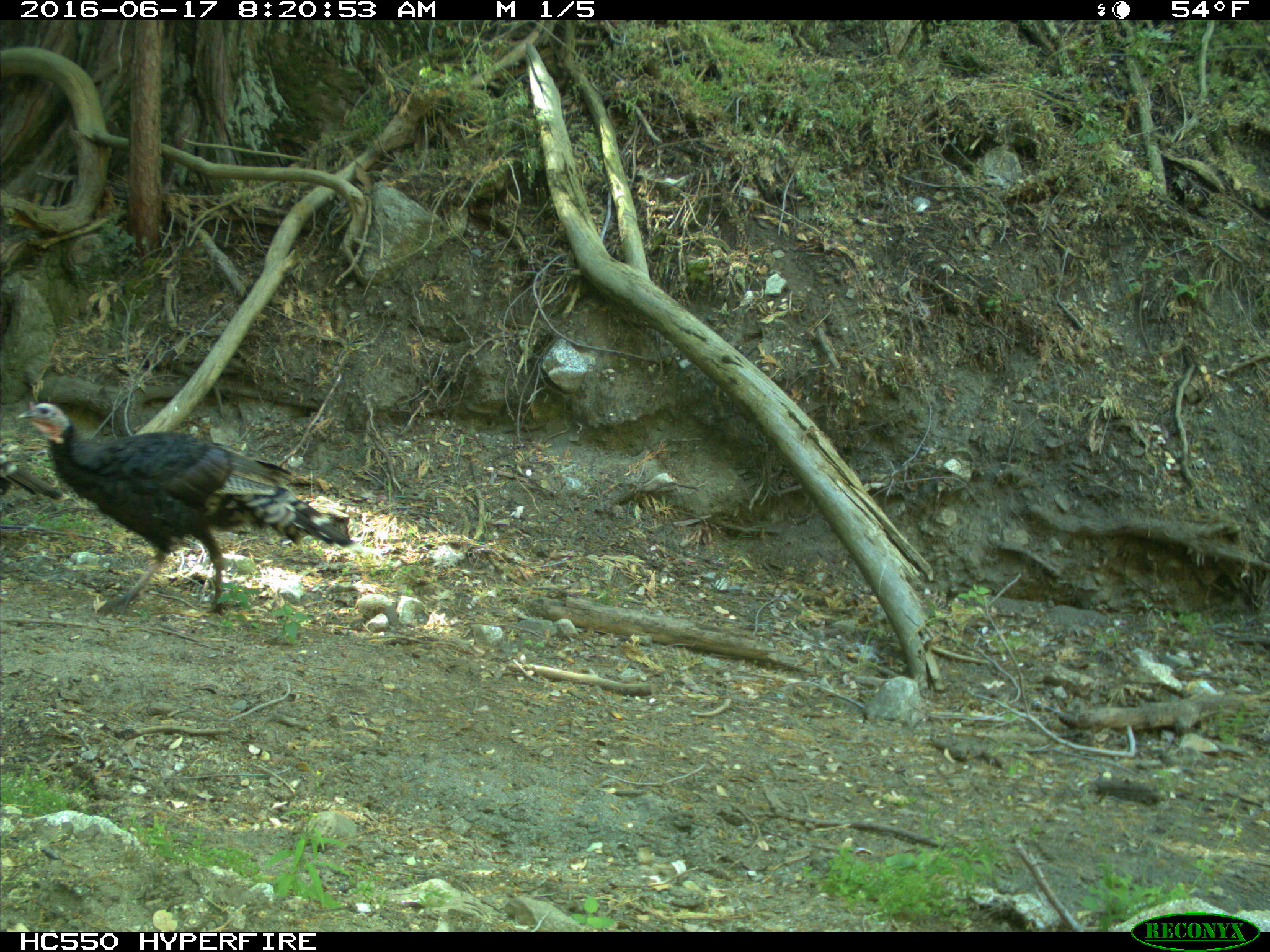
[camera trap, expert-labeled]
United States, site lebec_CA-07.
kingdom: Animalia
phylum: Chordata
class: Aves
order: Galliformes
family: Phasianidae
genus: Meleagris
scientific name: Meleagris gallopavo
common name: wild turkey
Meleagris gallopavo (wild turkey).